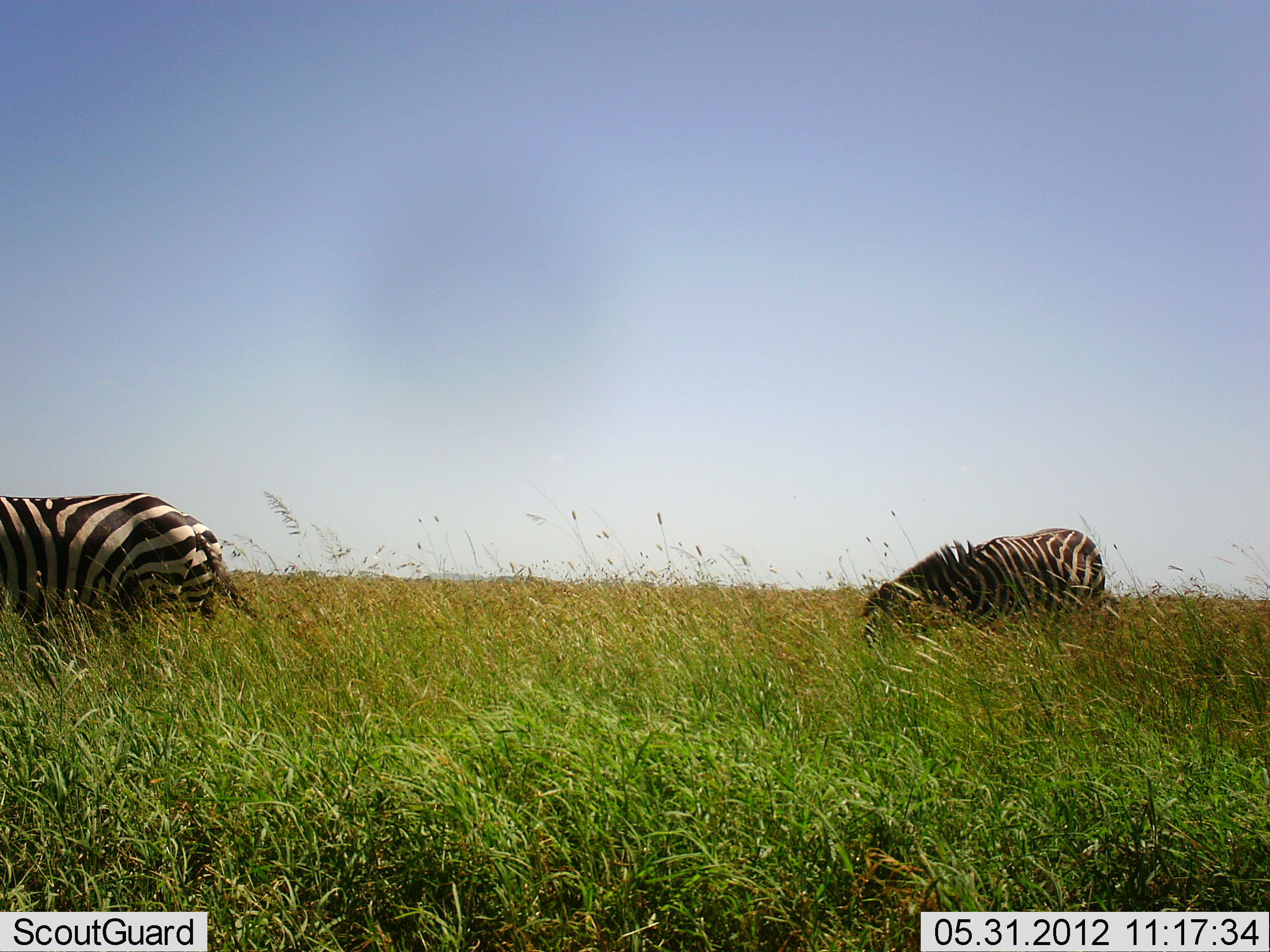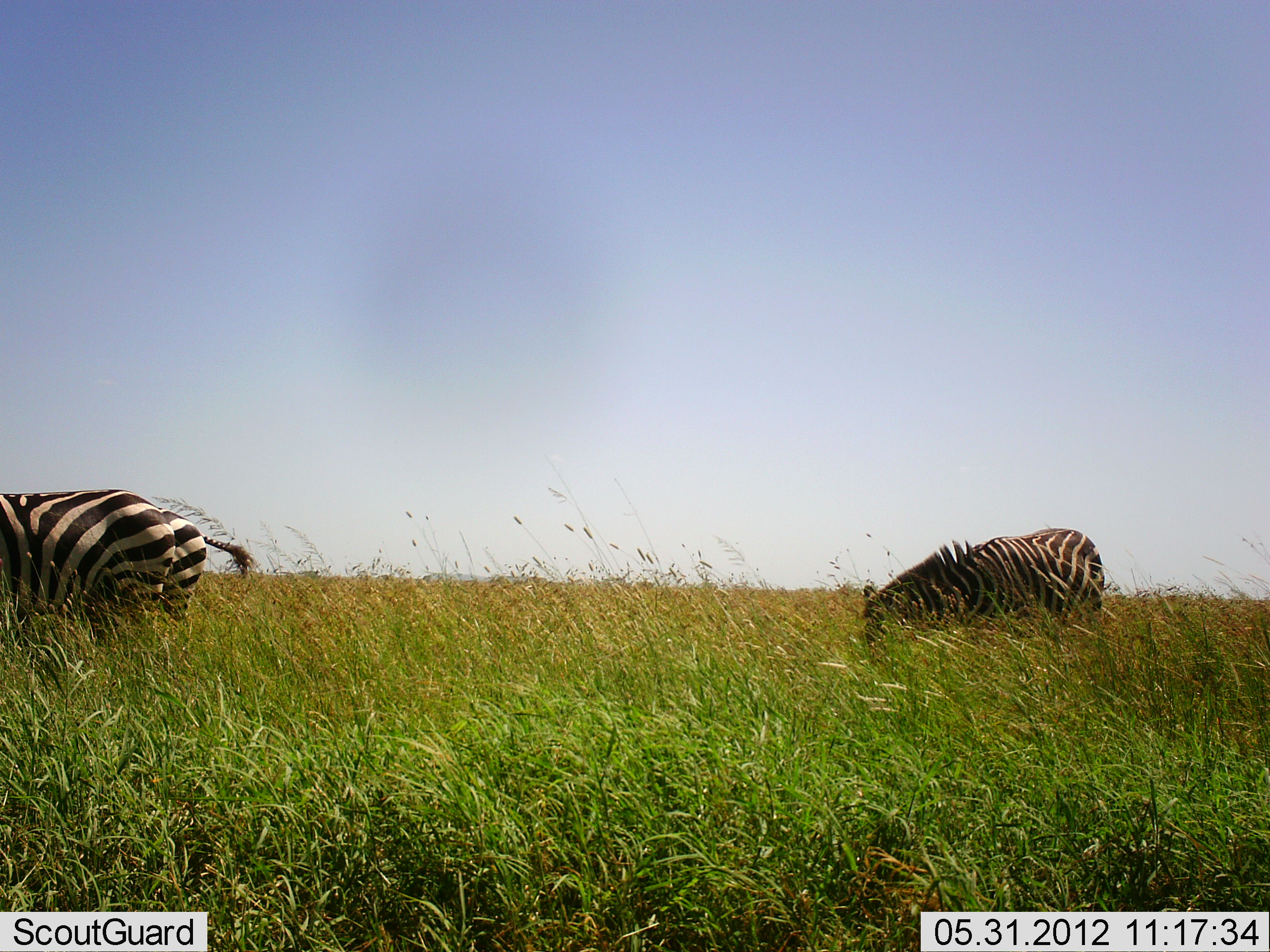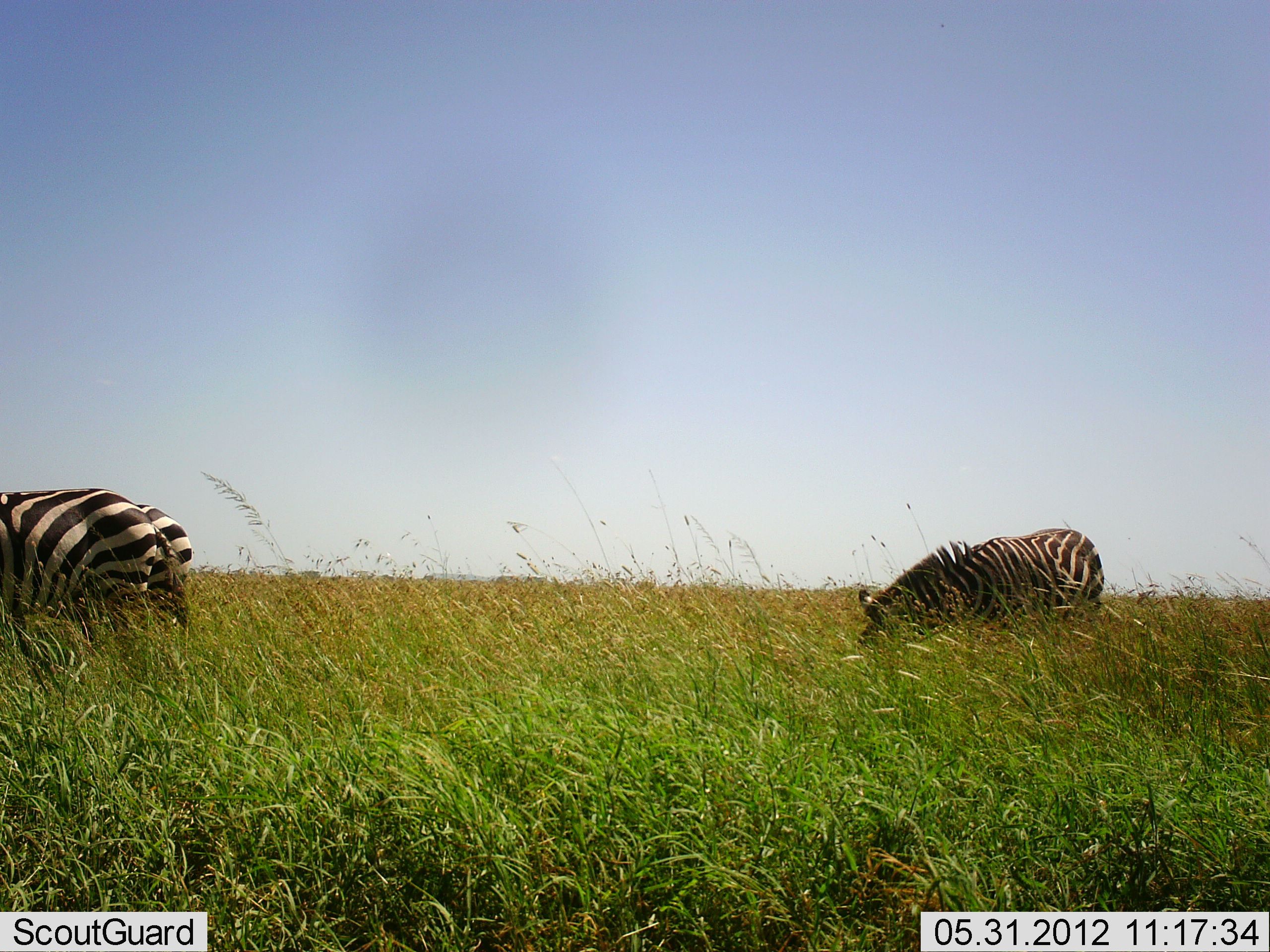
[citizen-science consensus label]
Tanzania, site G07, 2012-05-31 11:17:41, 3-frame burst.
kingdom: Animalia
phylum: Chordata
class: Mammalia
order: Perissodactyla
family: Equidae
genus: Equus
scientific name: Equus quagga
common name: plains zebra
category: zebra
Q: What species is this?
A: Zebra (plains zebra) (Equus quagga).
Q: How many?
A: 3.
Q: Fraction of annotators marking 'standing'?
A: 10%.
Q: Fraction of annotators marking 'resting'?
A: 0%.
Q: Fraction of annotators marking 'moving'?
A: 20%.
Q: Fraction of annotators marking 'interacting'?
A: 0%.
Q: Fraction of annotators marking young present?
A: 10%.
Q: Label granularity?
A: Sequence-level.